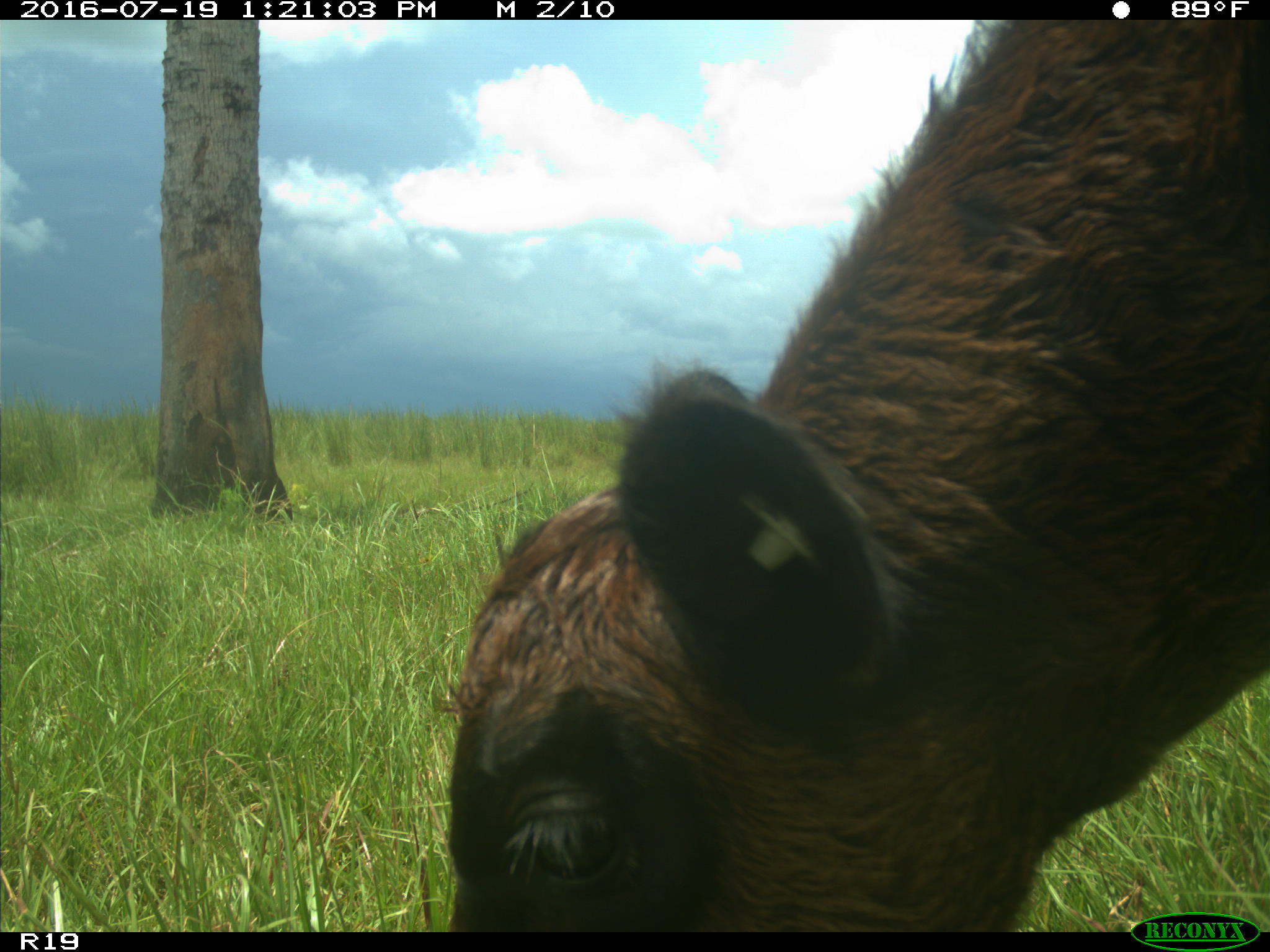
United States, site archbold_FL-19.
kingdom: Animalia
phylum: Chordata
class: Mammalia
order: Artiodactyla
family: Bovidae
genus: Bos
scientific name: Bos taurus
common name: domestic cow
Bos taurus (domestic cow).